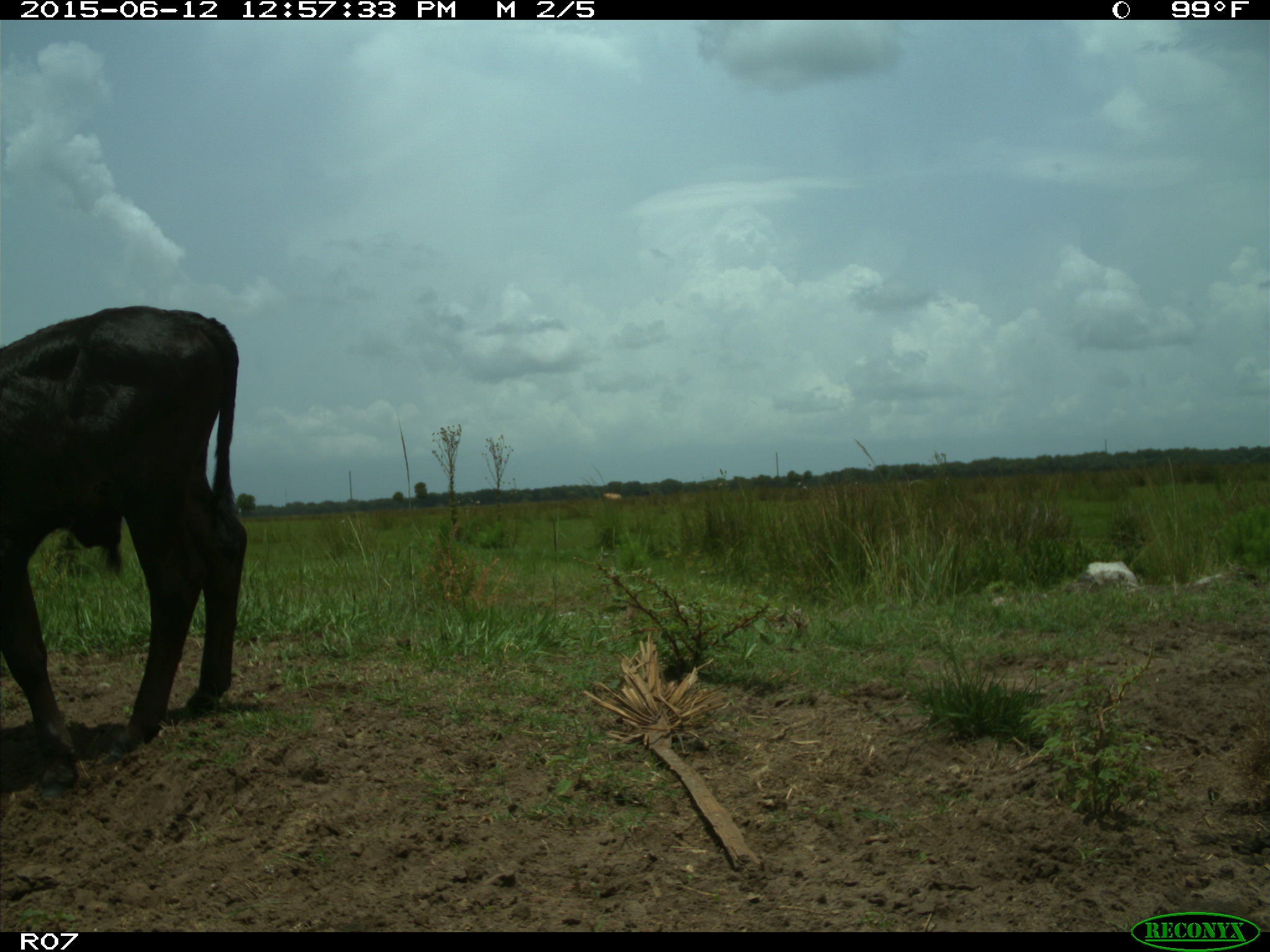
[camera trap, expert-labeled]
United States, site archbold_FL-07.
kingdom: Animalia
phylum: Chordata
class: Mammalia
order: Artiodactyla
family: Bovidae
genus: Bos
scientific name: Bos taurus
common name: domestic cow